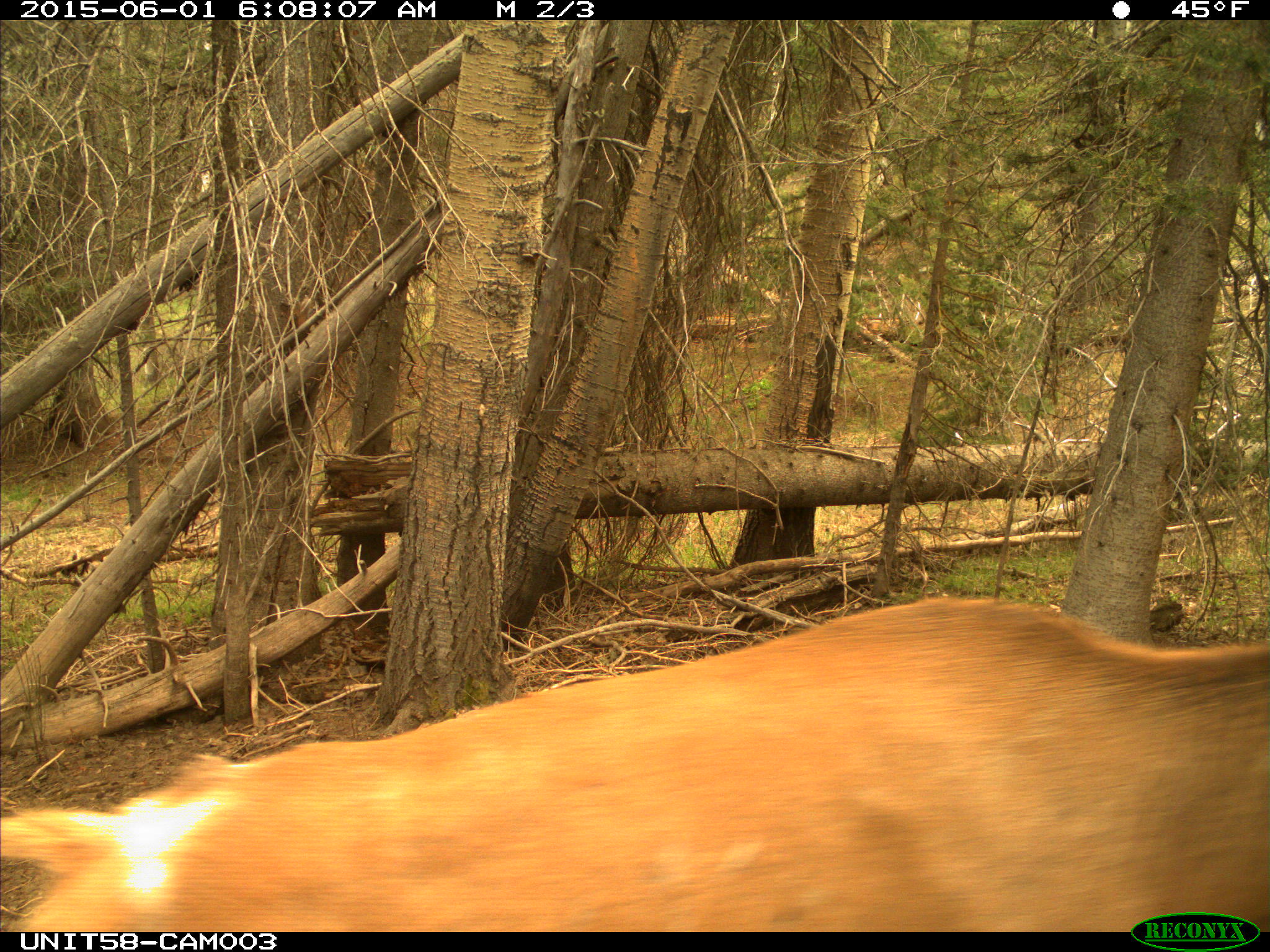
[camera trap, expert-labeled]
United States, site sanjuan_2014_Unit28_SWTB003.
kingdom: Animalia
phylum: Chordata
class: Mammalia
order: Artiodactyla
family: Cervidae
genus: Cervus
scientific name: Cervus elaphus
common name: red deer